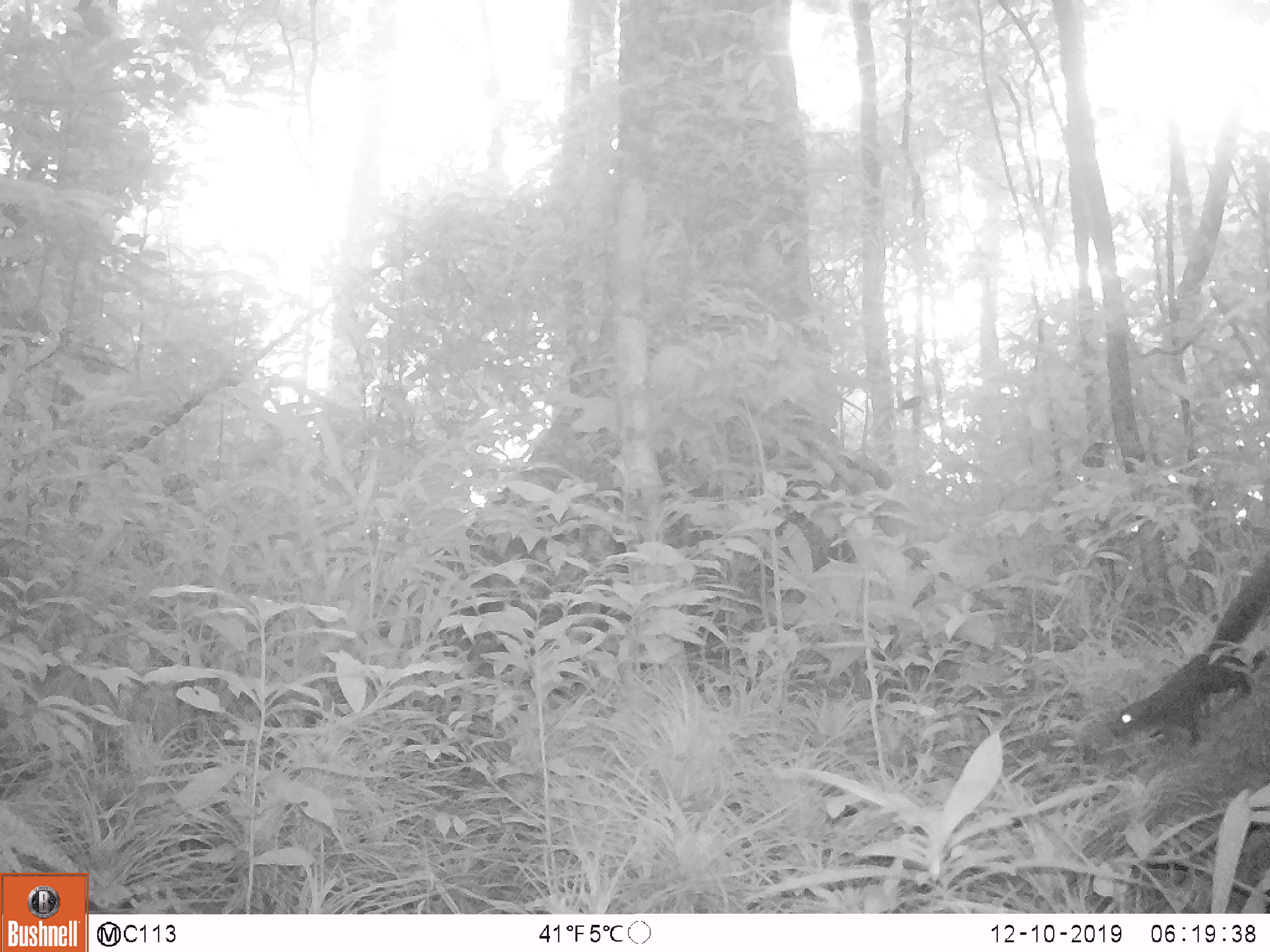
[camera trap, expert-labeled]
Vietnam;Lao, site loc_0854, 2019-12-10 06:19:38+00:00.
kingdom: Animalia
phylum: Chordata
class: Mammalia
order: Rodentia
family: Sciuridae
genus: Dremomys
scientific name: Dremomys rufigenis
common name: red-cheeked squirrel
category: red cheeked squirrel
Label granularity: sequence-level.